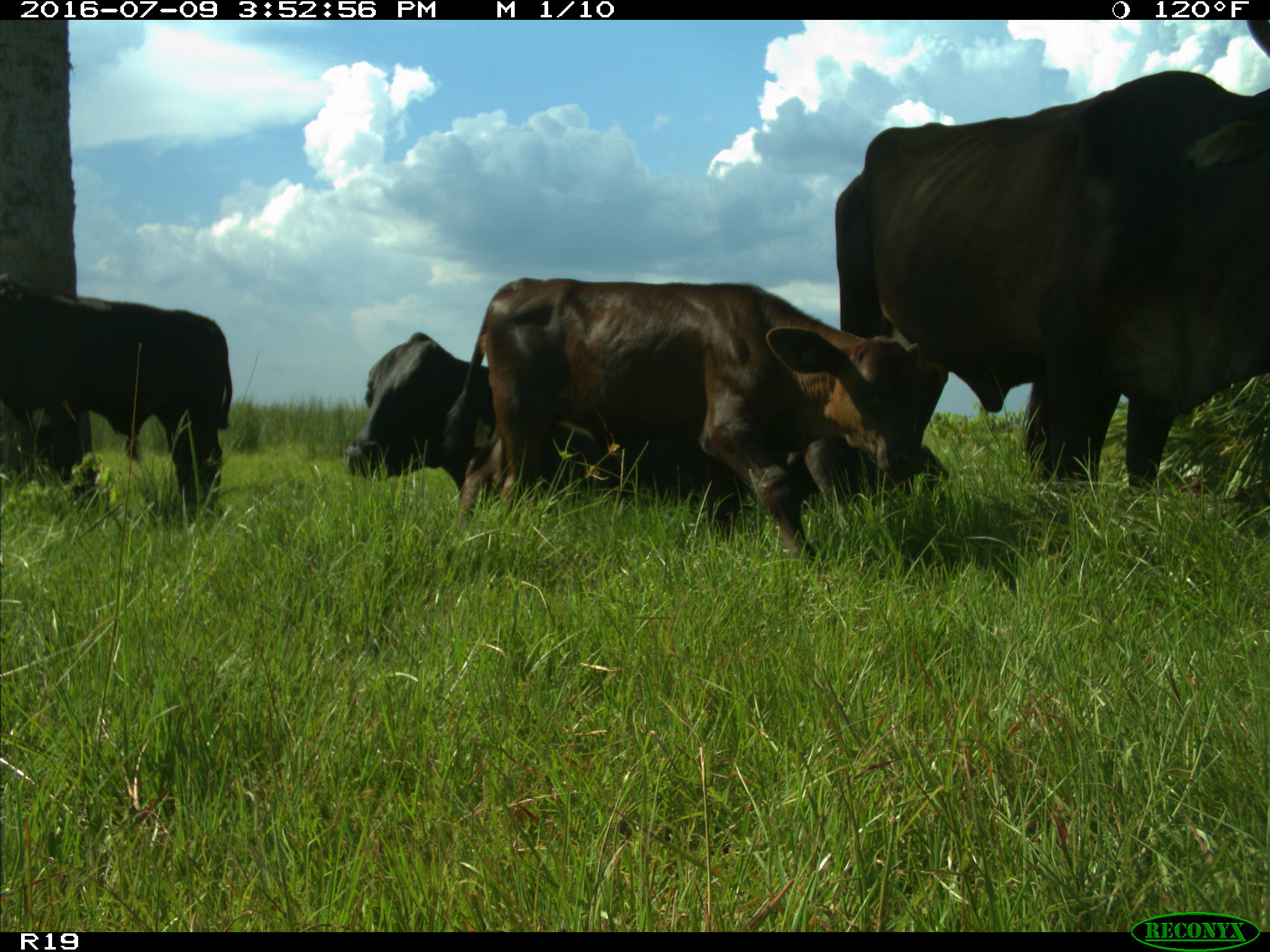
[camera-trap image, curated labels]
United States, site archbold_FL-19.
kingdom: Animalia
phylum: Chordata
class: Mammalia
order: Artiodactyla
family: Bovidae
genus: Bos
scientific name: Bos taurus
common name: domestic cow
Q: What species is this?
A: Bos taurus (domestic cow).